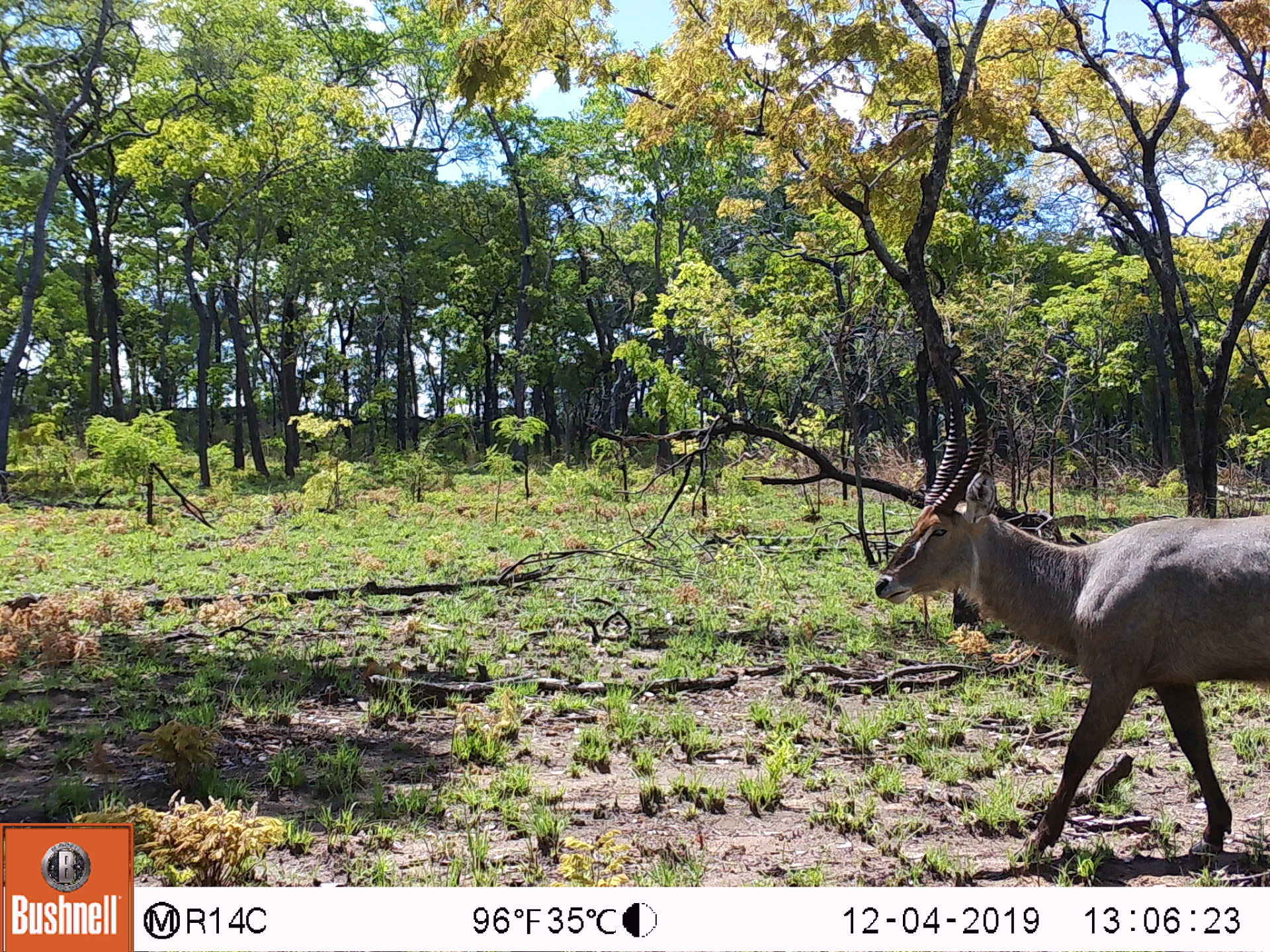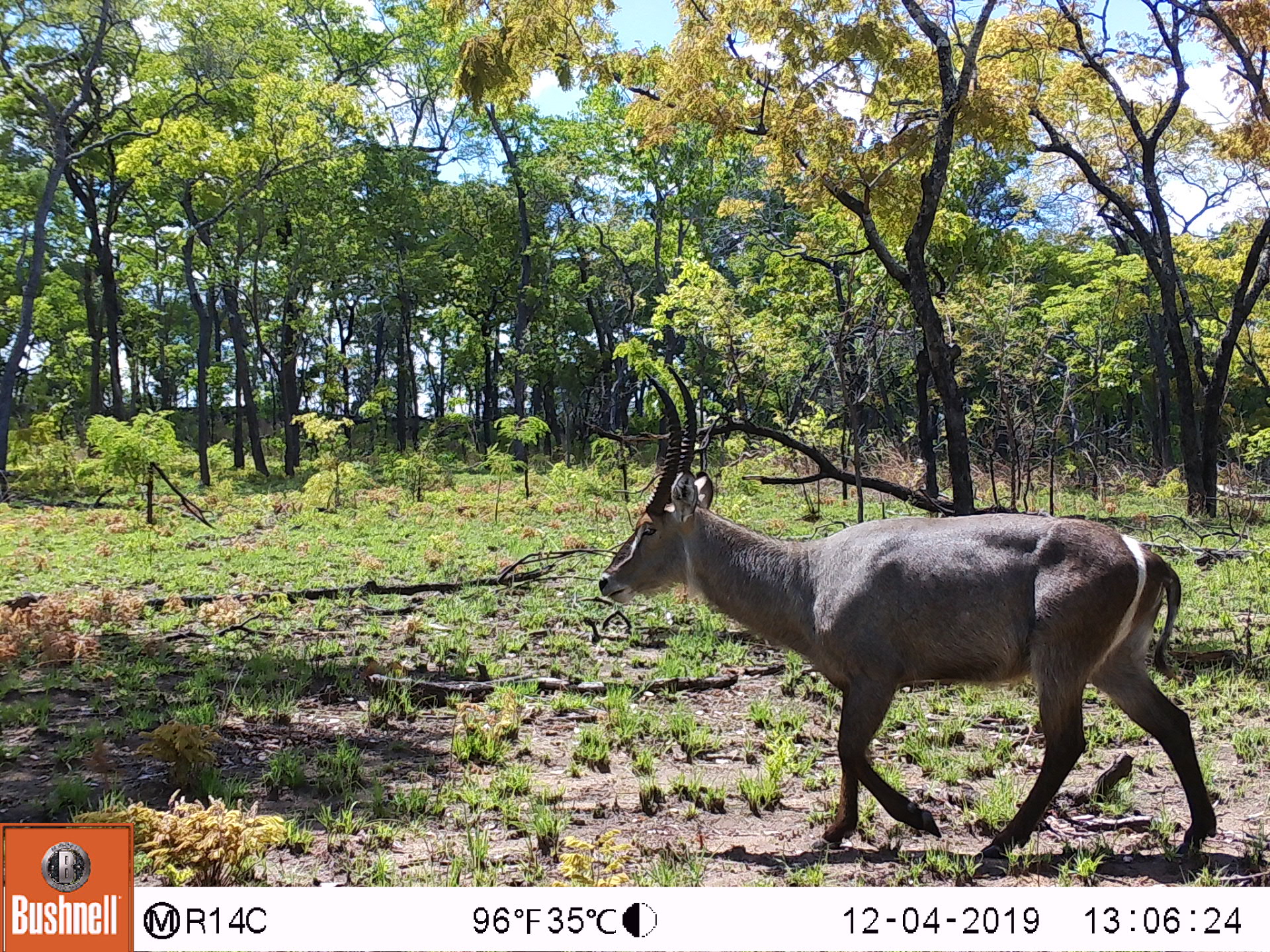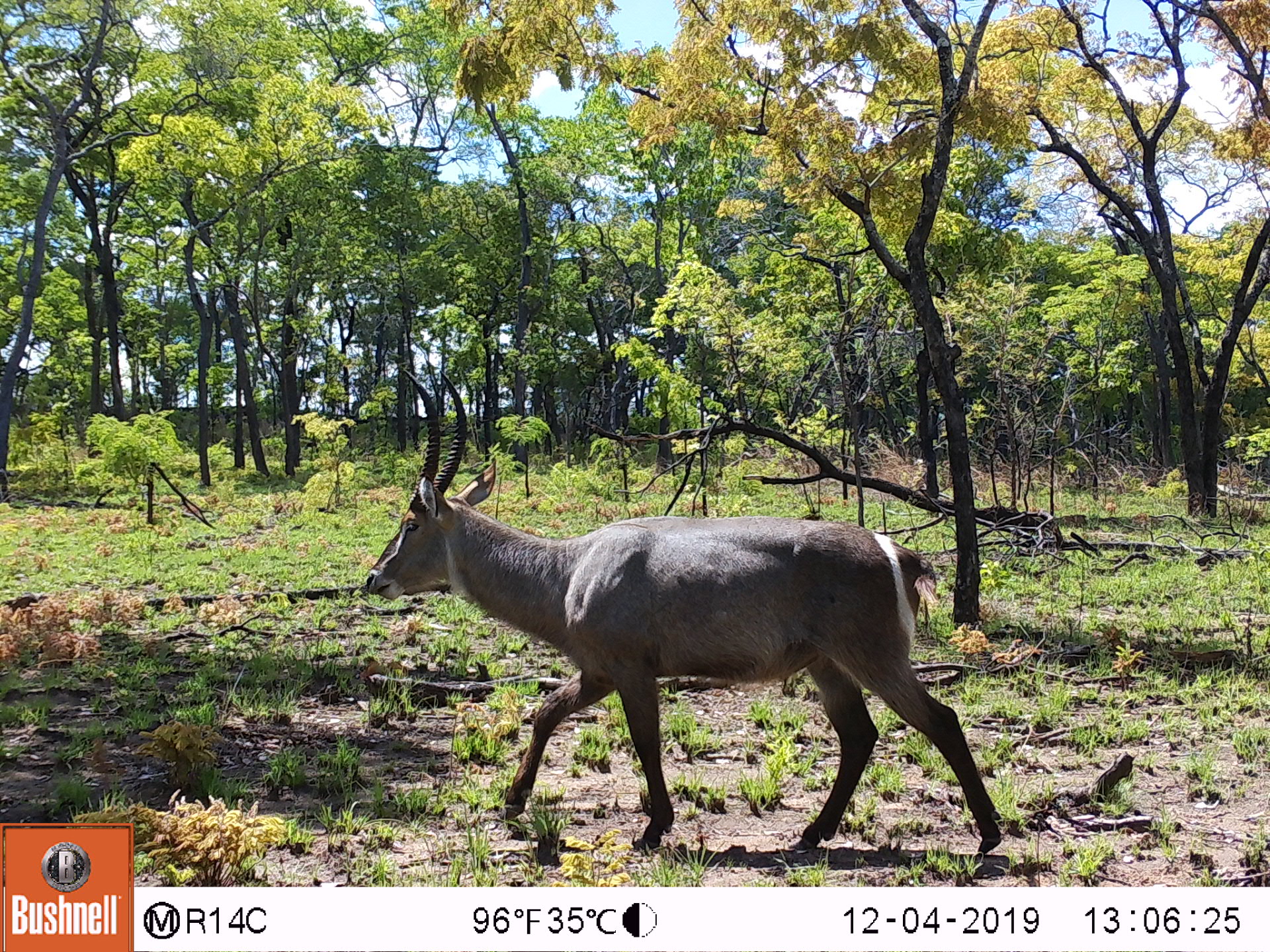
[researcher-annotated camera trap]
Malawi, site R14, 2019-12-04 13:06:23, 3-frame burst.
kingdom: Animalia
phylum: Chordata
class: Mammalia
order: Artiodactyla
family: Bovidae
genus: Kobus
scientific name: Kobus ellipsiprymnus ellipsiprymnus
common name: common waterbuck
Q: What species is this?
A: Common waterbuck (Kobus ellipsiprymnus ellipsiprymnus).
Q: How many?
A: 1.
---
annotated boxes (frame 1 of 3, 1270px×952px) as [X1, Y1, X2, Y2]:
common waterbuck: [875, 355, 1270, 870]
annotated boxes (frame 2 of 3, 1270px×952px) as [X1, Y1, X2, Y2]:
common waterbuck: [592, 373, 1216, 858]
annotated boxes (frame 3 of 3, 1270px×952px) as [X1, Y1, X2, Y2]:
common waterbuck: [368, 362, 996, 856]